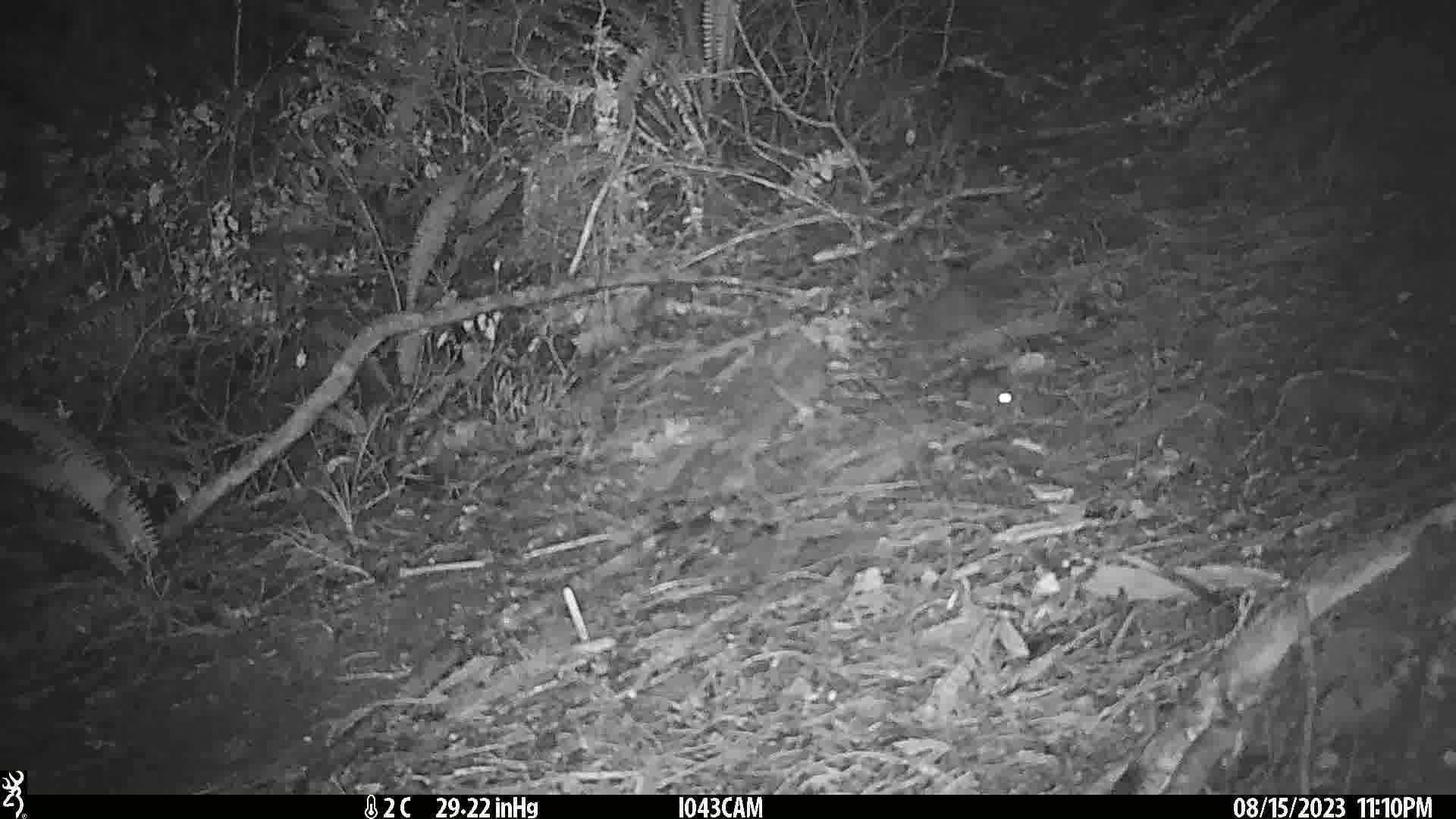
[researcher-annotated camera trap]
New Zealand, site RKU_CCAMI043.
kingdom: Animalia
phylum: Chordata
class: Mammalia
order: Rodentia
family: Muridae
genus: Rattus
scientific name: Rattus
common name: rat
Rat (Rattus).